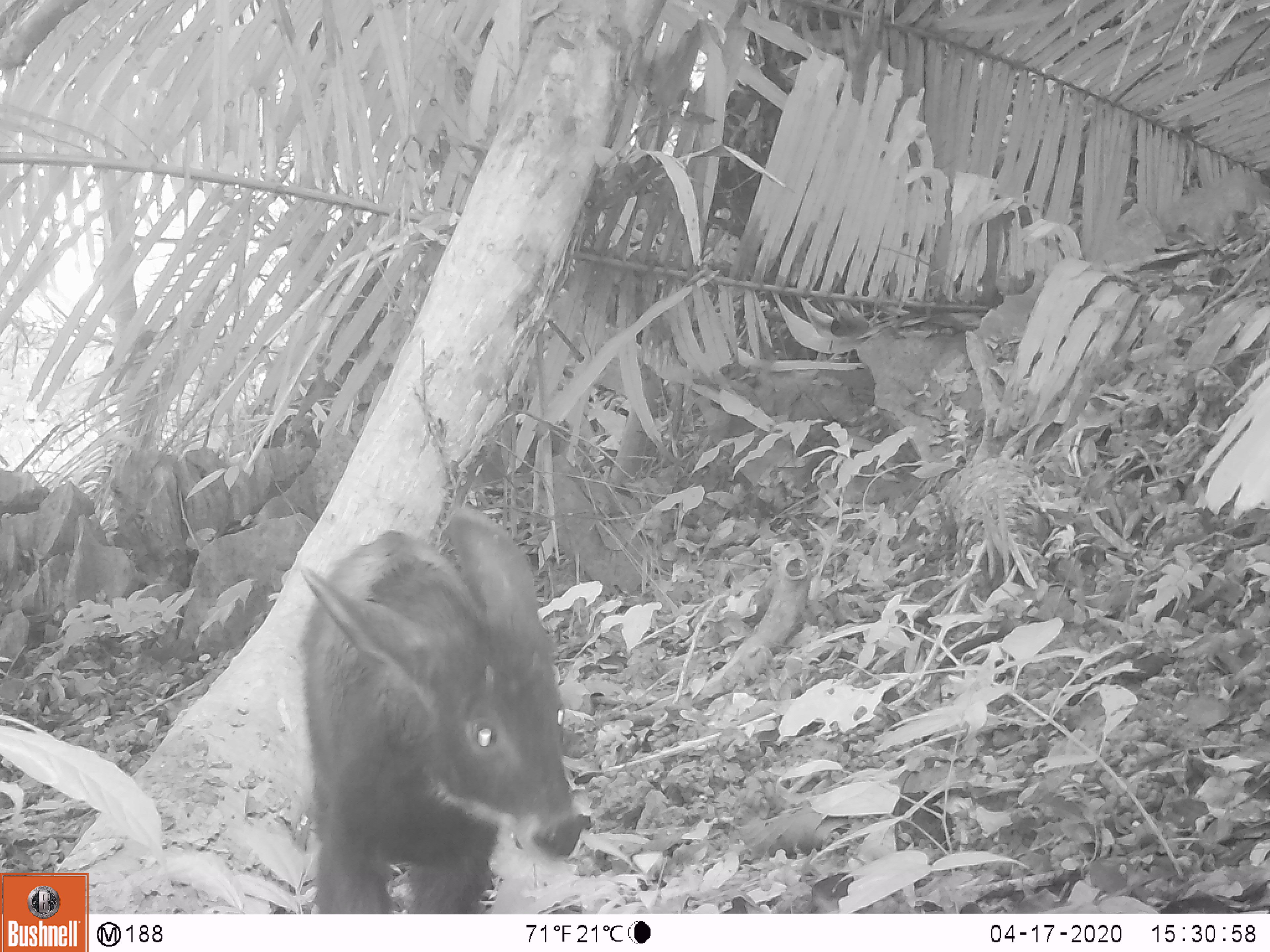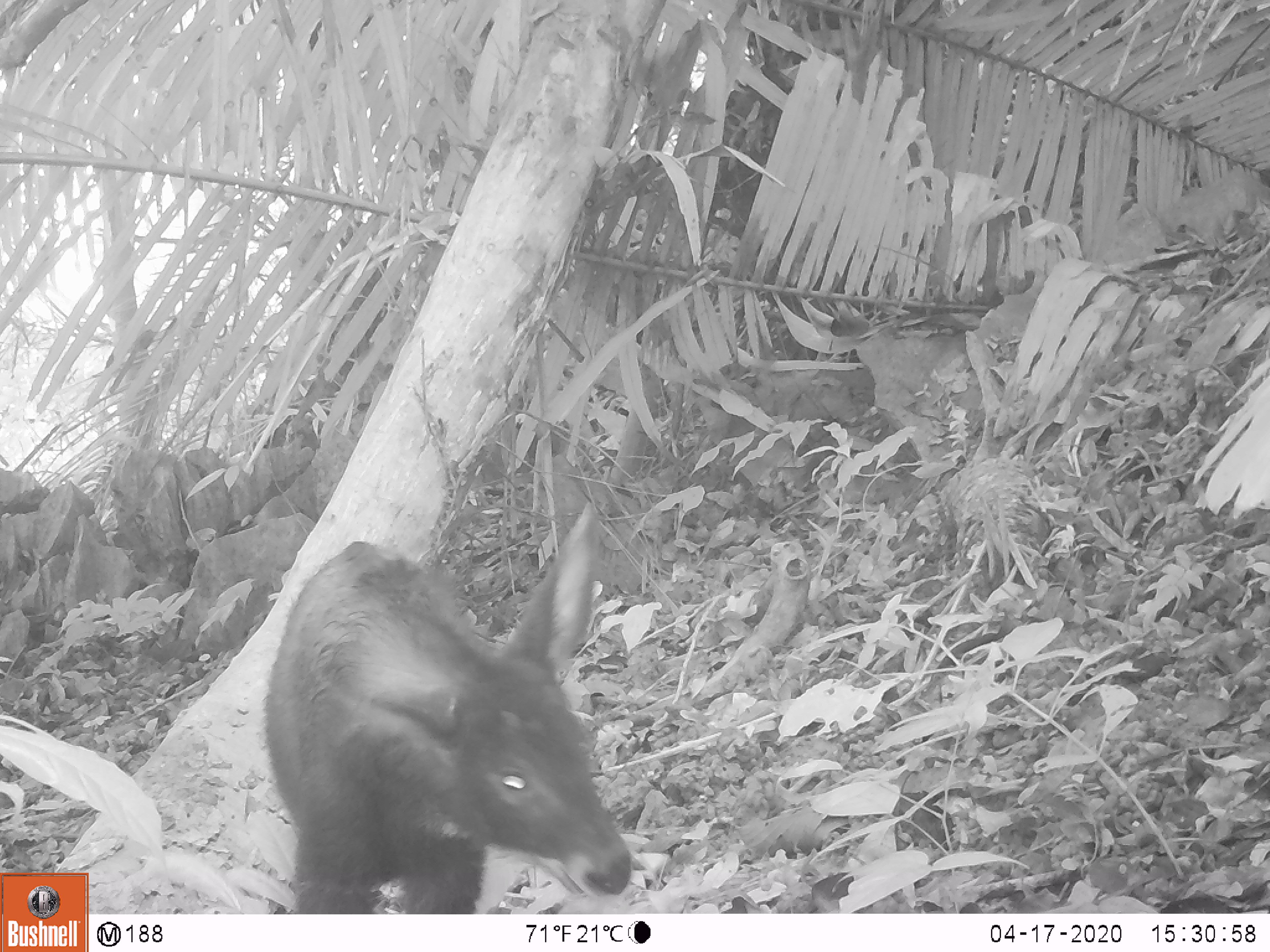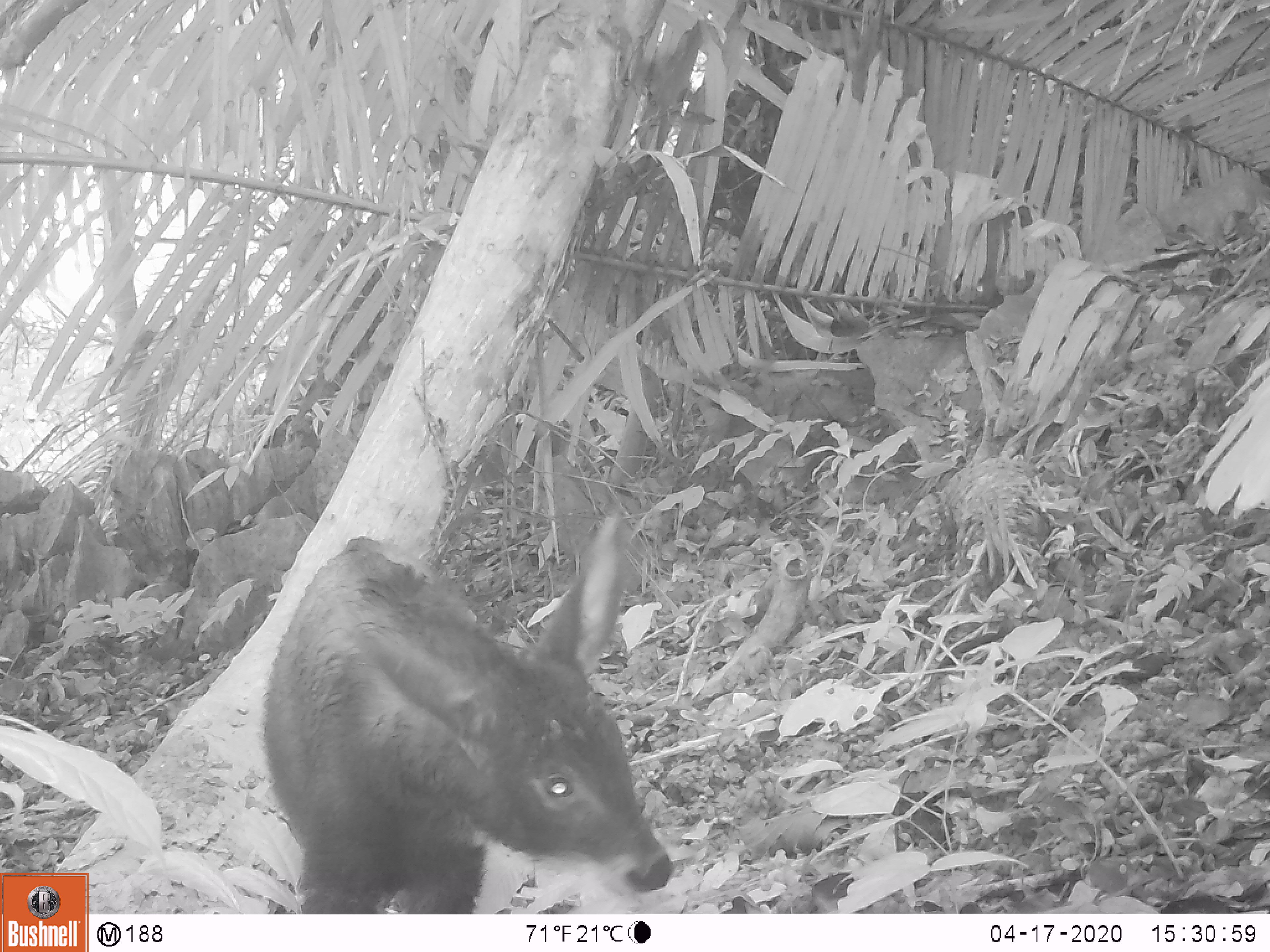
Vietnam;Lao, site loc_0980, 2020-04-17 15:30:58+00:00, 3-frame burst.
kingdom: Animalia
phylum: Chordata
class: Mammalia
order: Artiodactyla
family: Bovidae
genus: Capricornis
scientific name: Capricornis sumatraensis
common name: chinese serow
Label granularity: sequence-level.